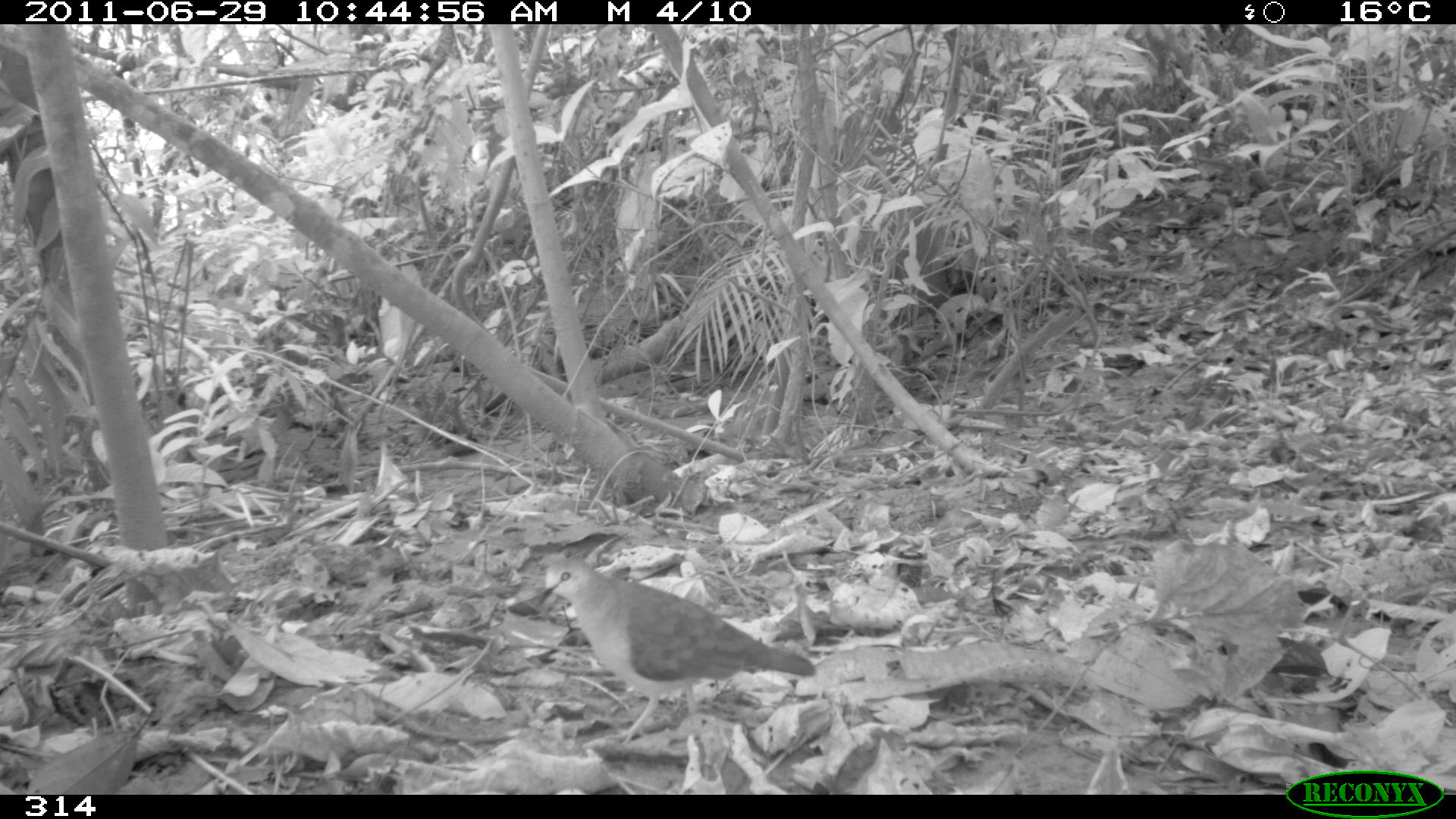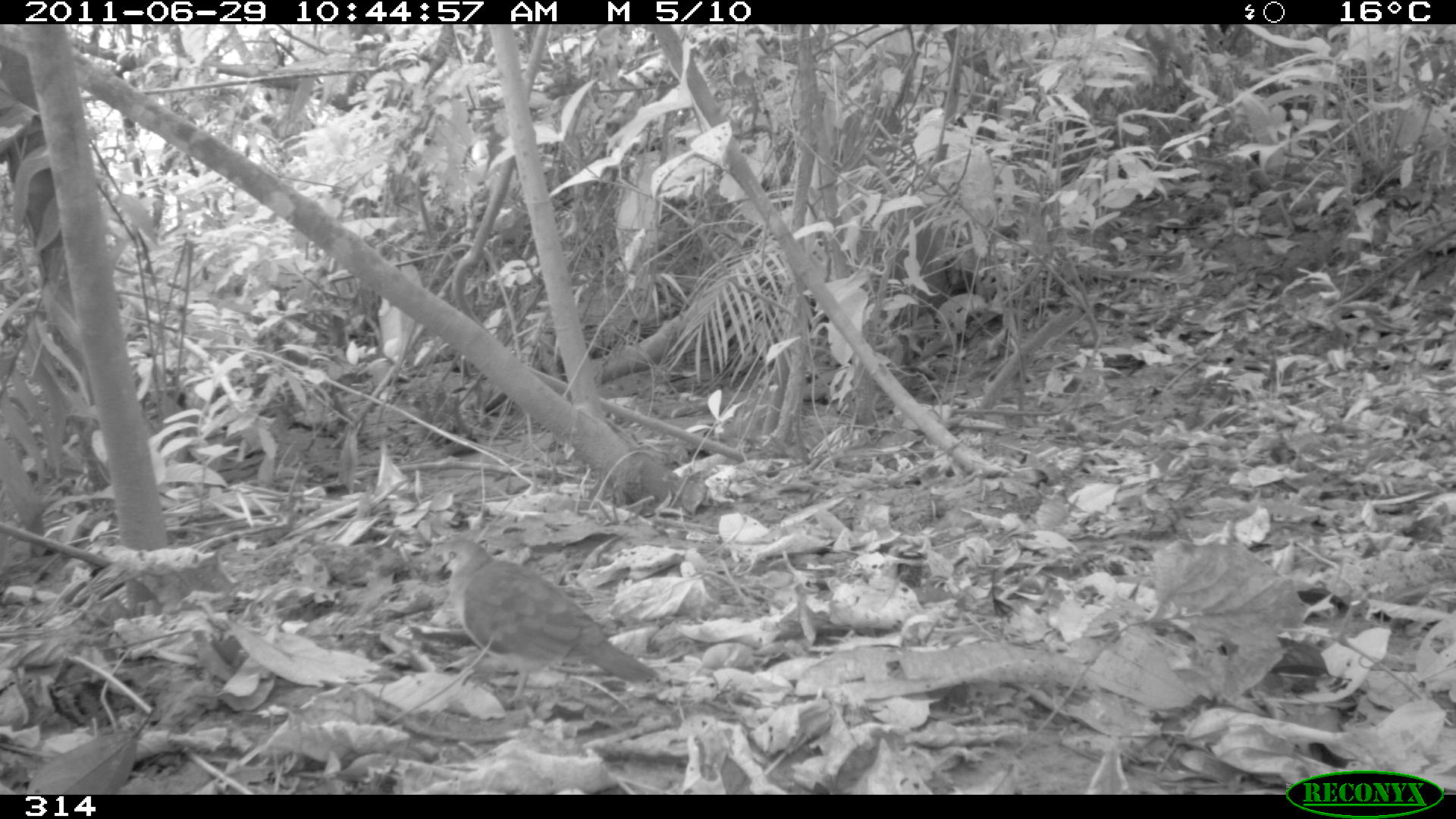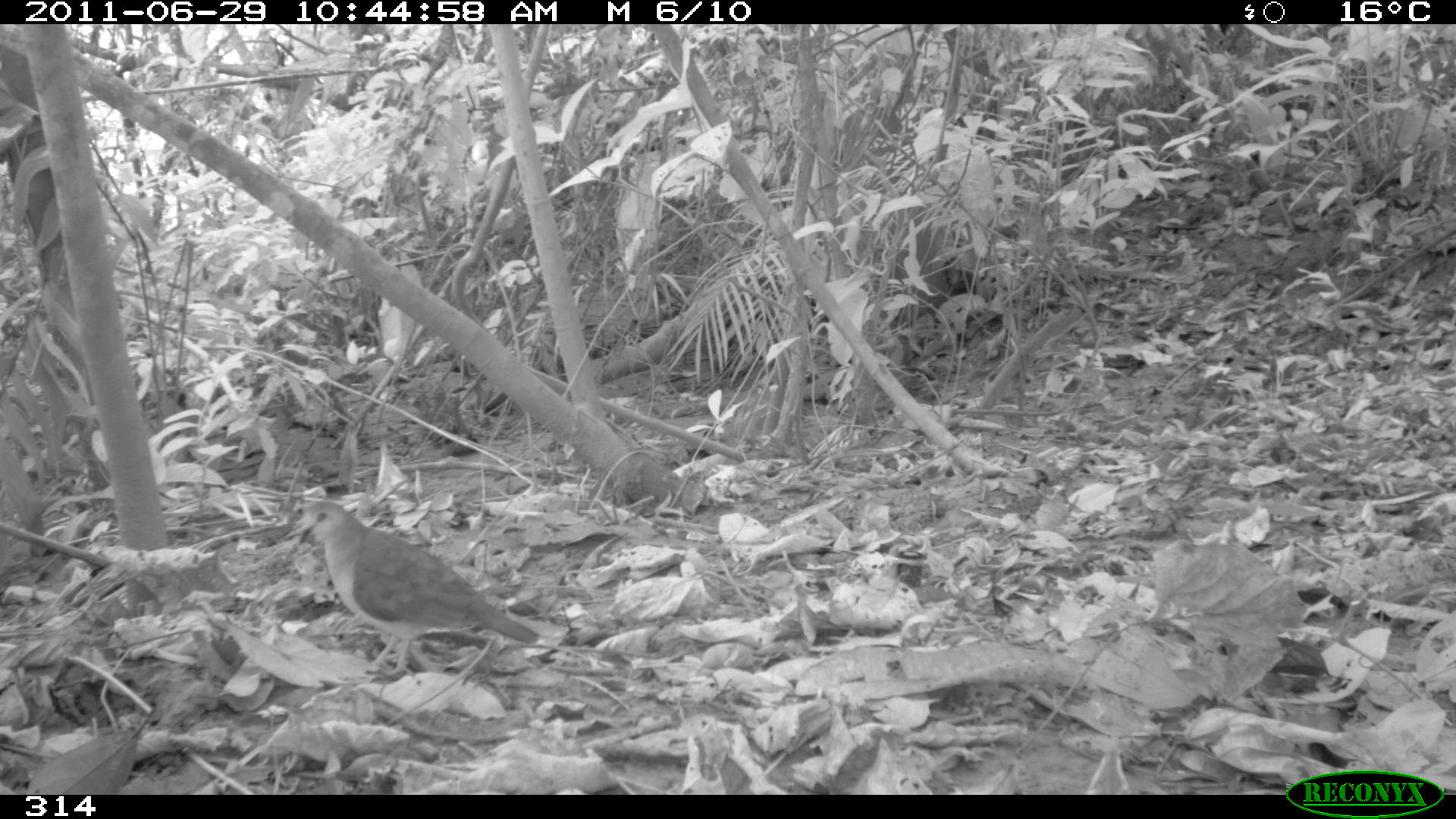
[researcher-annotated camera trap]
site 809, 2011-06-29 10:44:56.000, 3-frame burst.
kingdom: Animalia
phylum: Chordata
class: Aves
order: Columbiformes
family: Columbidae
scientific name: Columbidae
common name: dove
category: paloma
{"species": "paloma (dove) (Columbidae)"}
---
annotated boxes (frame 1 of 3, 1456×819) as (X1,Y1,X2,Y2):
paloma: (536,557,815,743)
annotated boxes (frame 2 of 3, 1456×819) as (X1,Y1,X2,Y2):
paloma: (434,538,657,704)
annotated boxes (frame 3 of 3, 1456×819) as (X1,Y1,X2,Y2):
paloma: (293,498,539,682)